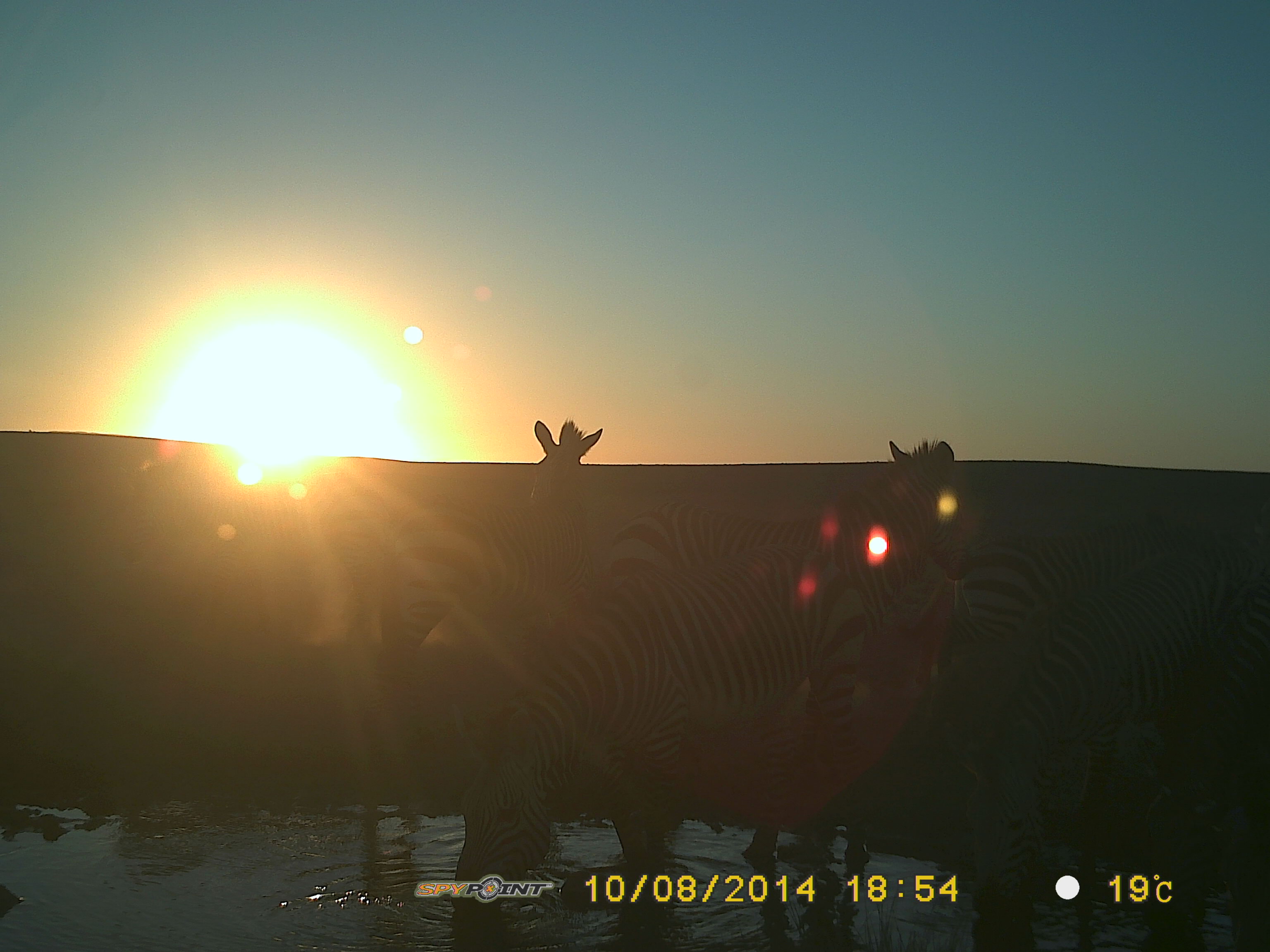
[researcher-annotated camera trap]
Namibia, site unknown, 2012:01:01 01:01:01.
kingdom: Animalia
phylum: Chordata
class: Mammalia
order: Perissodactyla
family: Equidae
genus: Equus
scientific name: Equus zebra hartmannae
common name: hartmann's mountain zebra